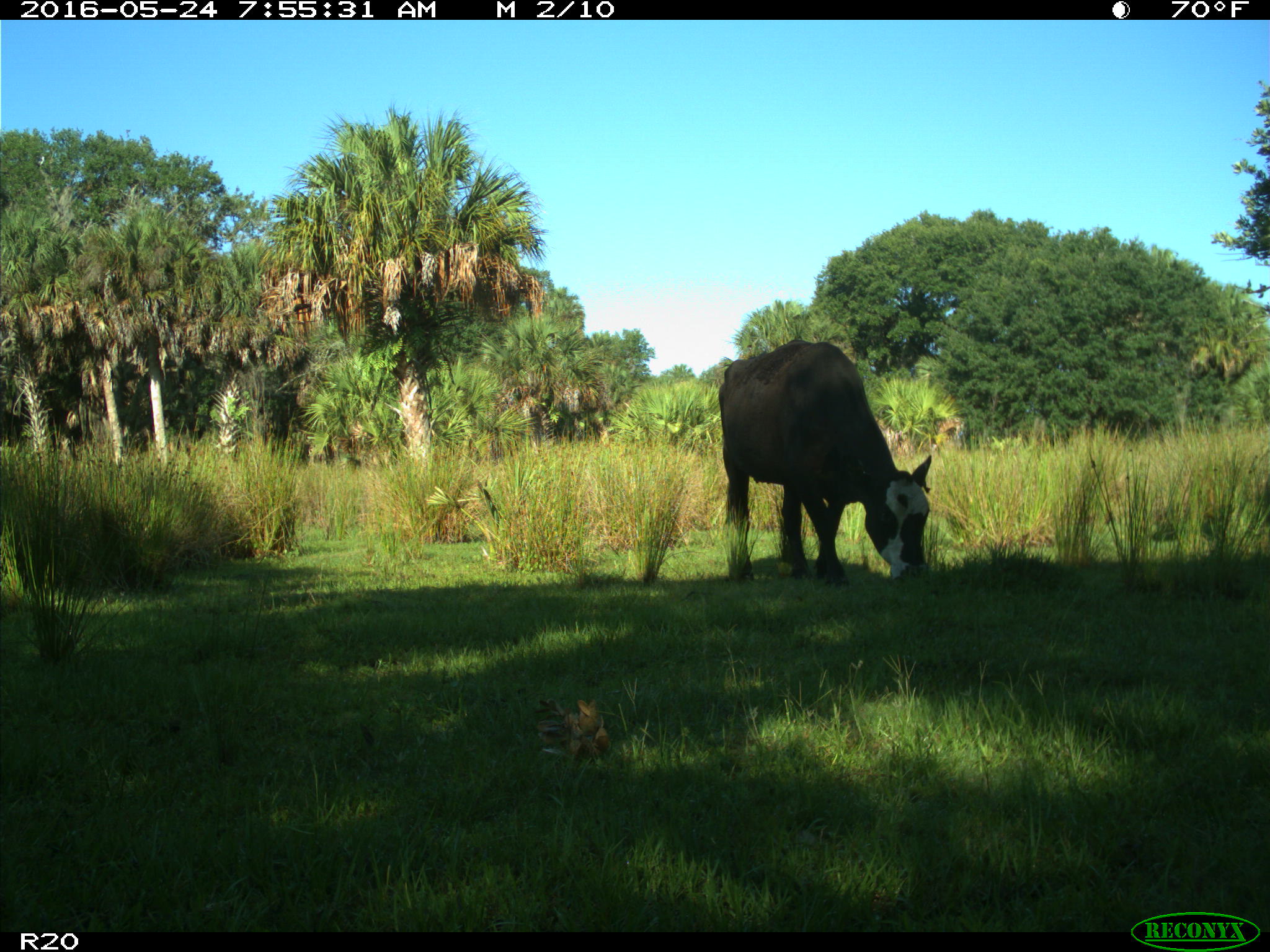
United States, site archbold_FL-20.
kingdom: Animalia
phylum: Chordata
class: Mammalia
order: Artiodactyla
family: Bovidae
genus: Bos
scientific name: Bos taurus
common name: domestic cow